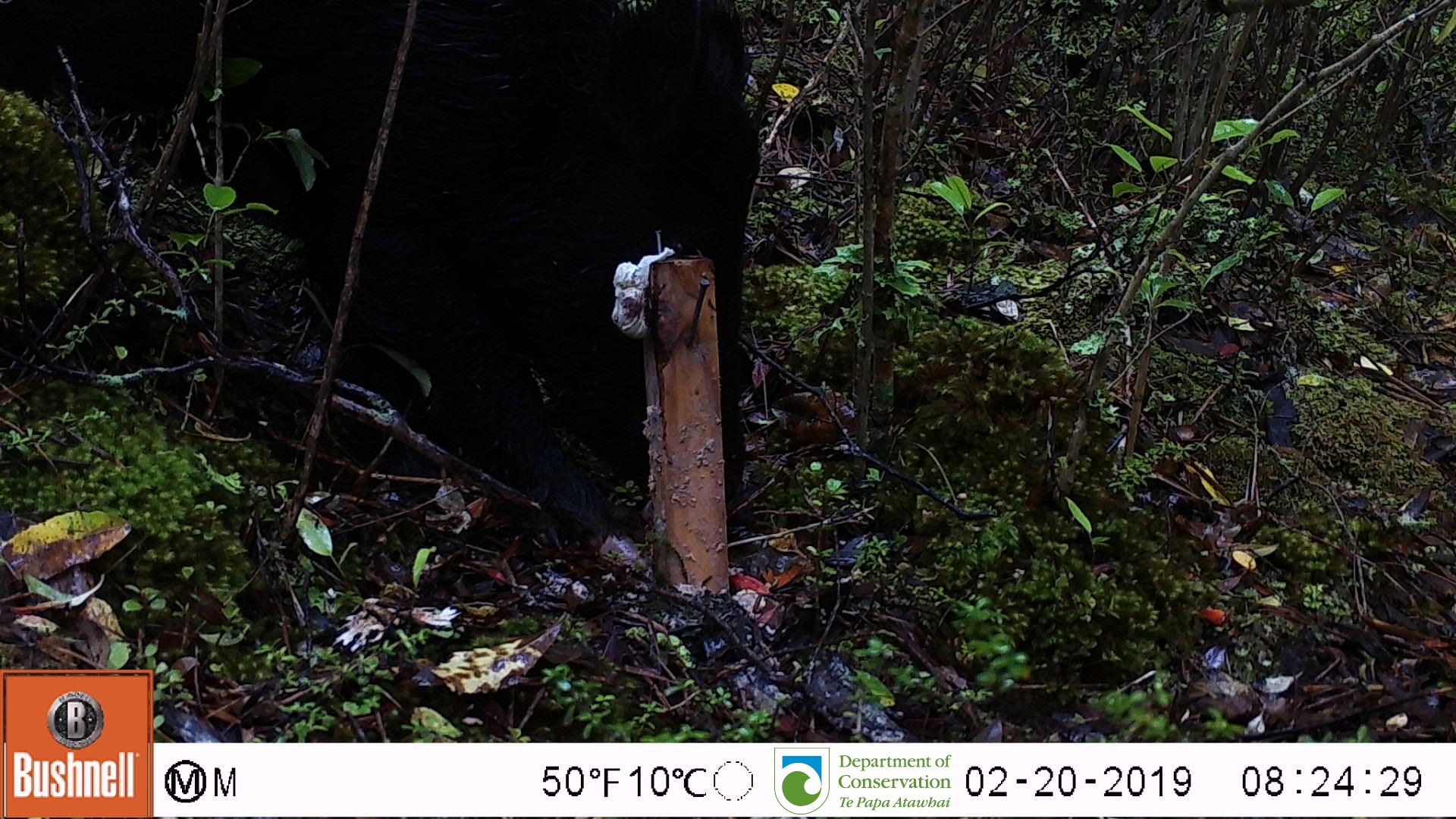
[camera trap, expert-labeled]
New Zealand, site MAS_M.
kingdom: Animalia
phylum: Chordata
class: Mammalia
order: Artiodactyla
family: Suidae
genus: Sus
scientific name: Sus scrofa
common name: pig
Pig (Sus scrofa).